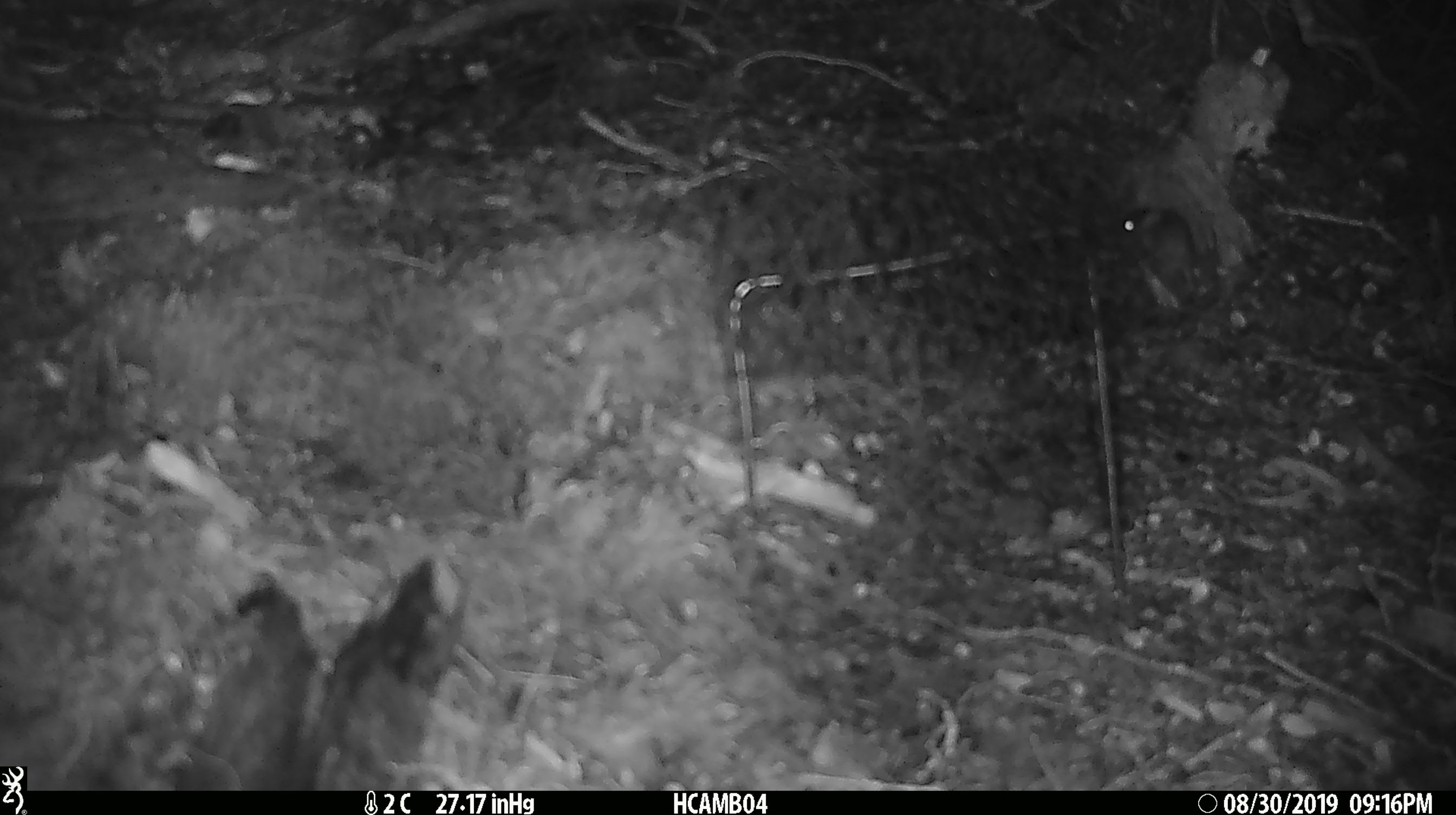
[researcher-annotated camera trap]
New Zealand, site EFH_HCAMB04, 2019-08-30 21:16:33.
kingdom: Animalia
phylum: Chordata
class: Mammalia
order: Rodentia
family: Muridae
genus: Mus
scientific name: Mus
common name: mouse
Mouse (Mus).